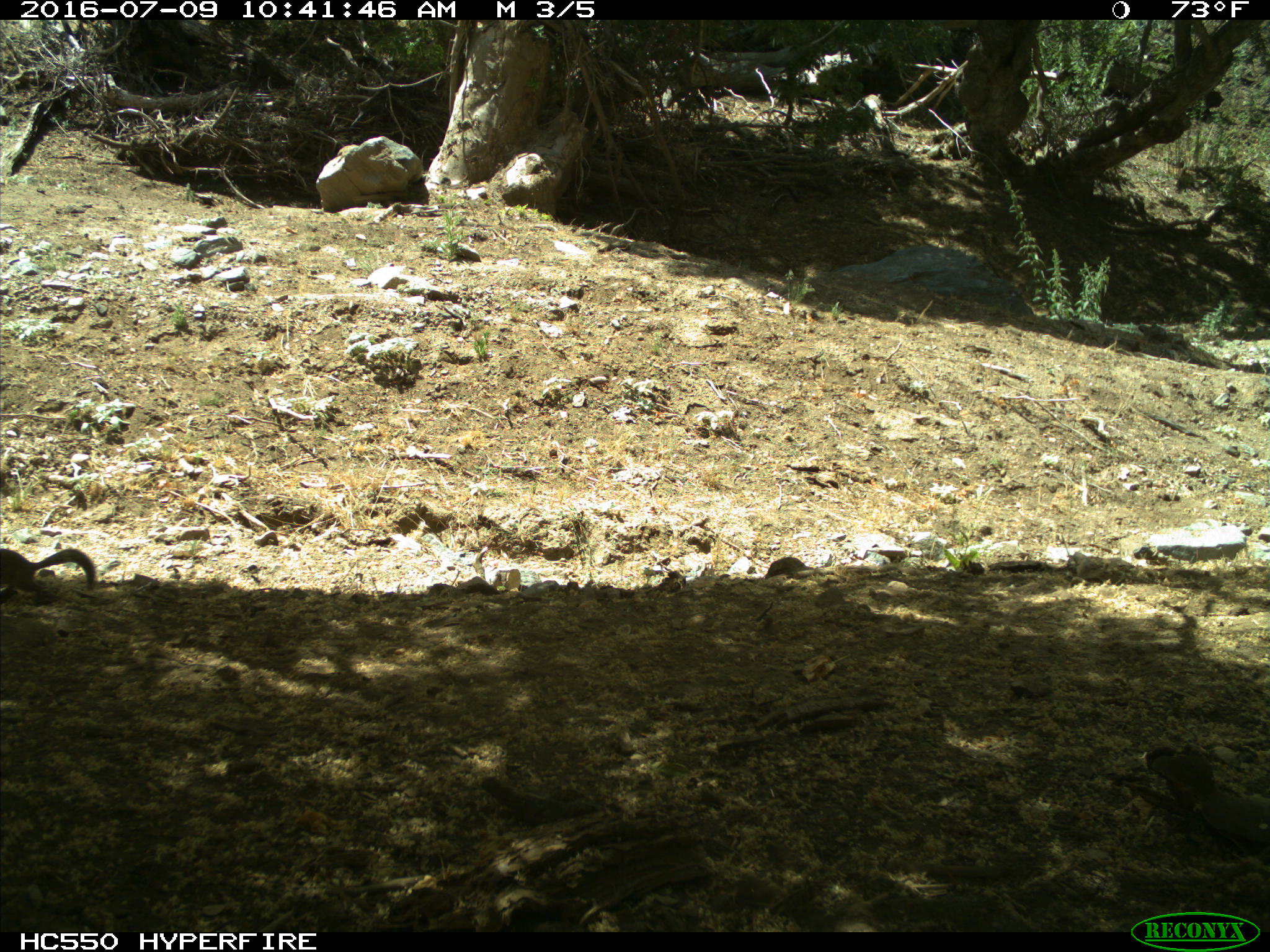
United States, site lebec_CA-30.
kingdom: Animalia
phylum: Chordata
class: Mammalia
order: Rodentia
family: Sciuridae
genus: Otospermophilus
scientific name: Otospermophilus beecheyi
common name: california ground squirrel